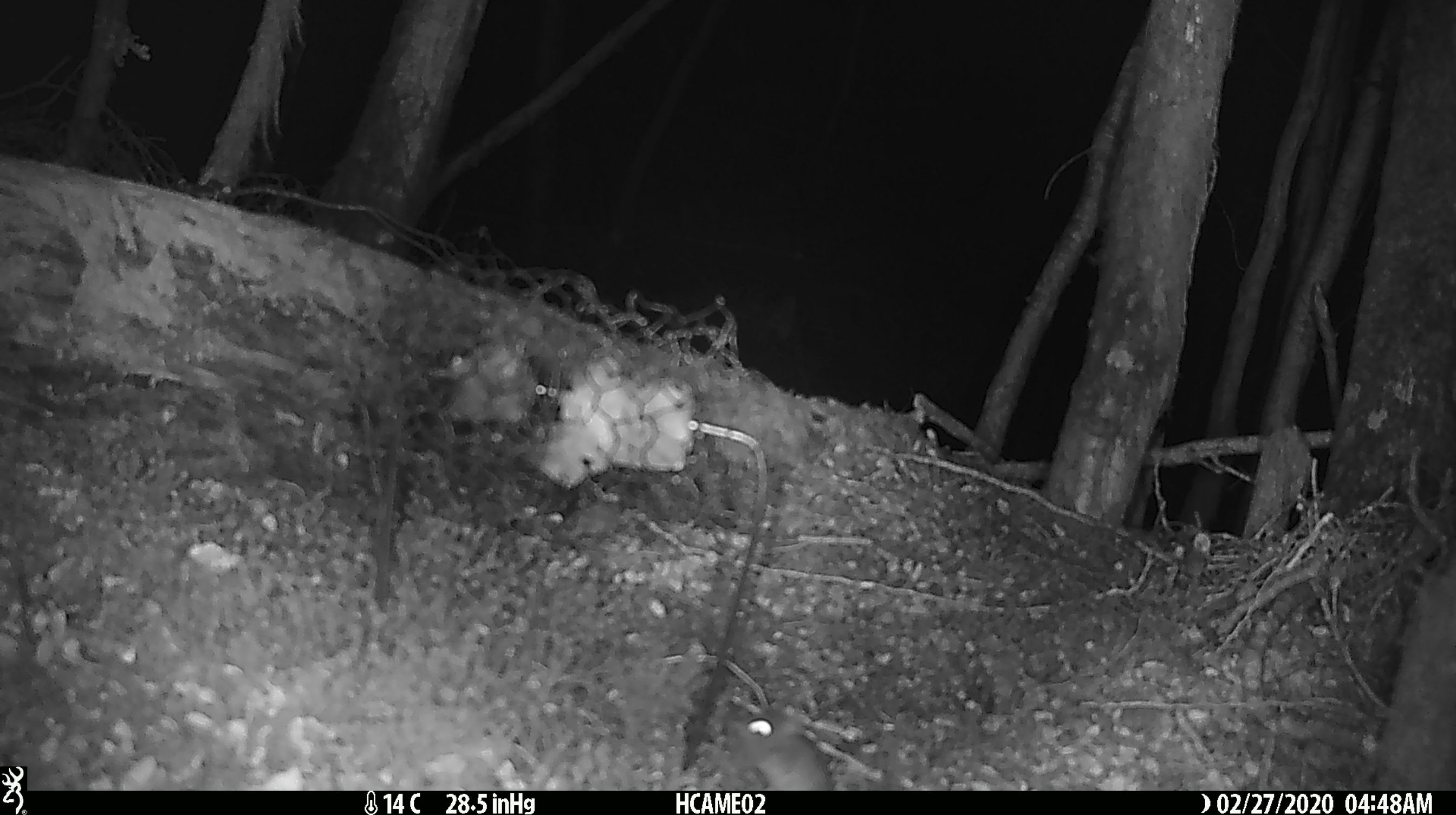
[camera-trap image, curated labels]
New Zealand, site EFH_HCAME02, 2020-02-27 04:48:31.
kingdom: Animalia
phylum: Chordata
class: Mammalia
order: Rodentia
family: Muridae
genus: Mus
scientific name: Mus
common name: mouse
Mouse (Mus).